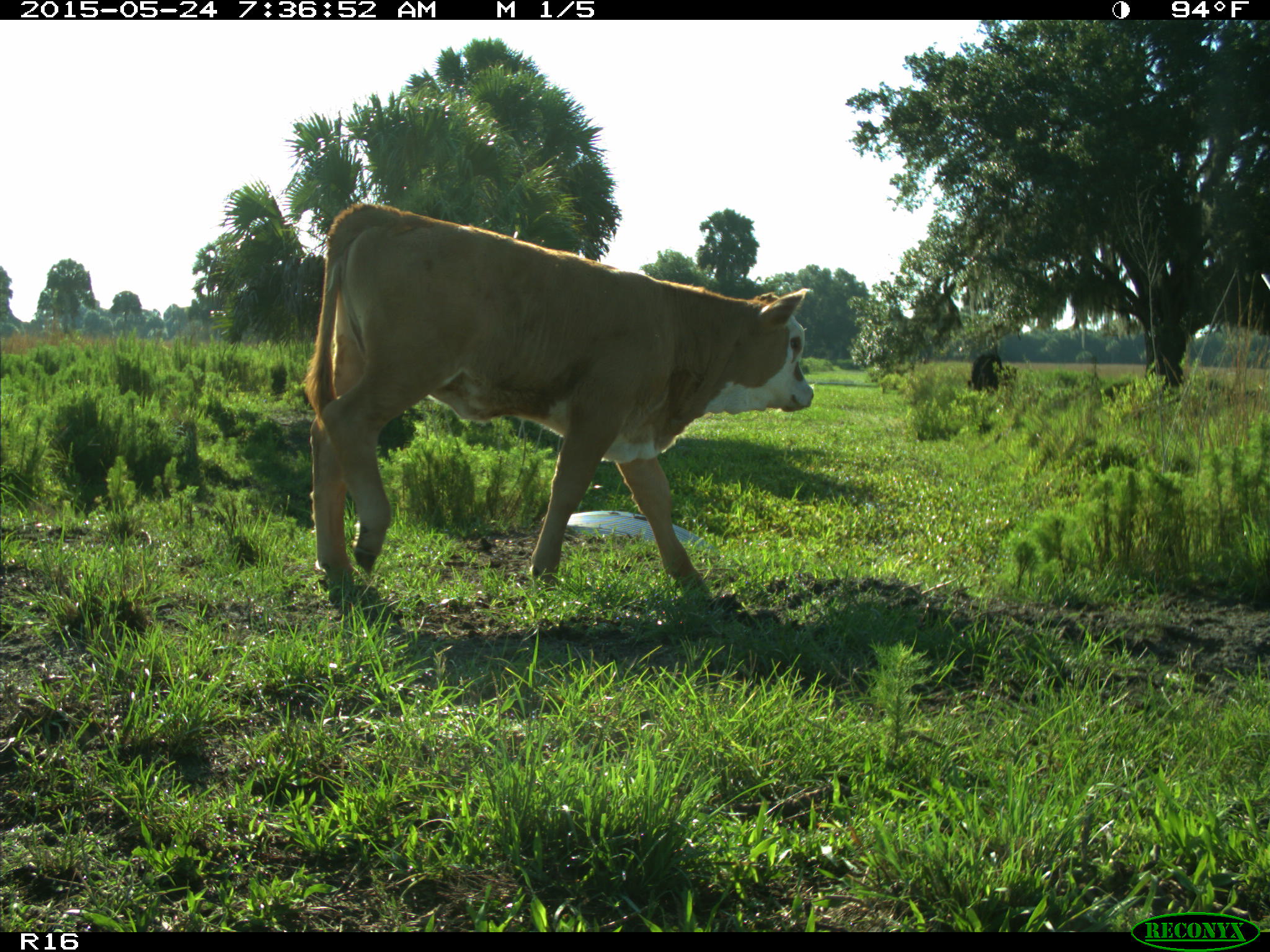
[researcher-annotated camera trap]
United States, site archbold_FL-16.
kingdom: Animalia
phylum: Chordata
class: Mammalia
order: Artiodactyla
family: Bovidae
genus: Bos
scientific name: Bos taurus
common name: domestic cow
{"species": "Bos taurus (domestic cow)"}